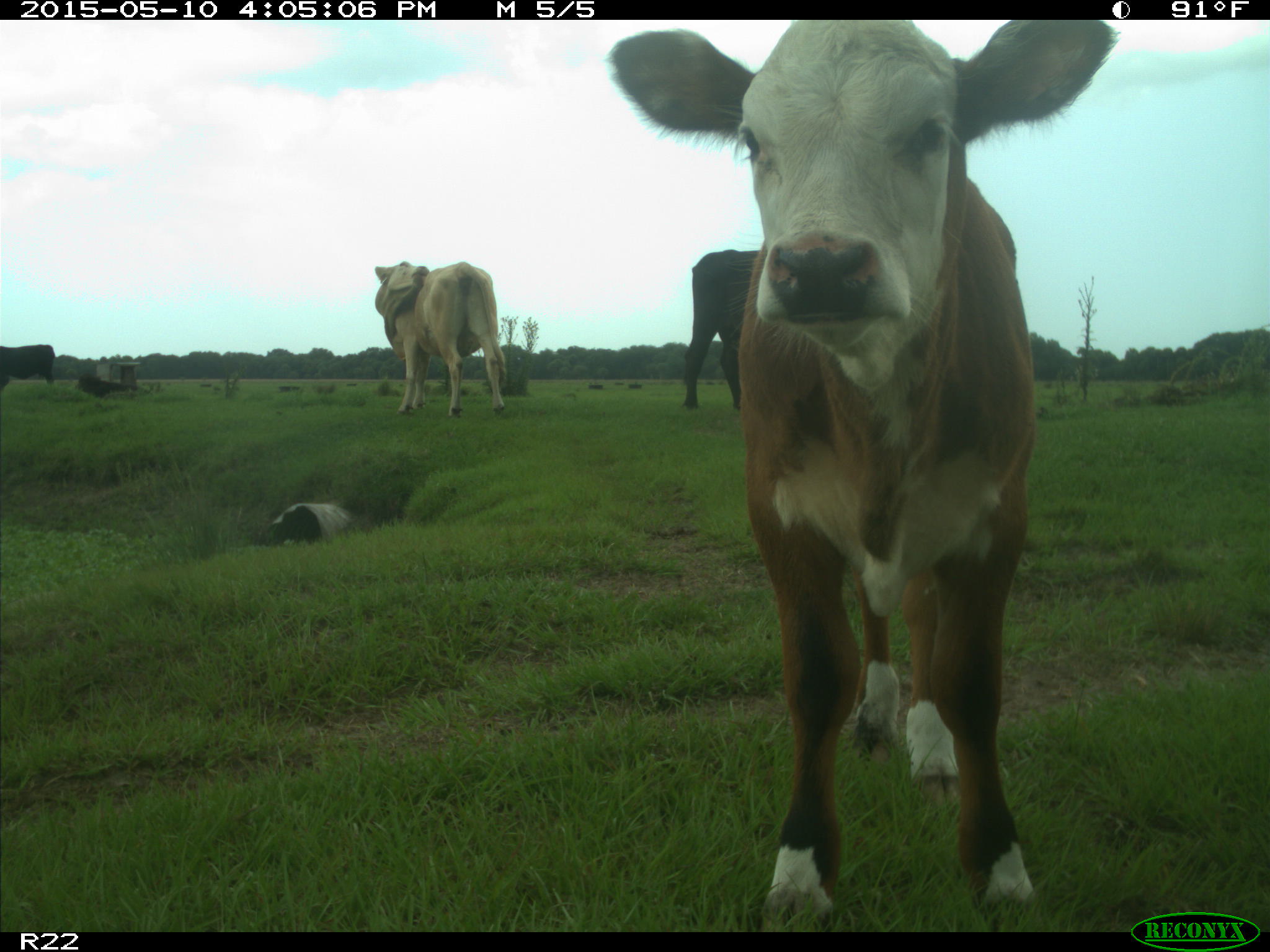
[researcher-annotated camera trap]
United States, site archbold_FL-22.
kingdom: Animalia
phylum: Chordata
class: Mammalia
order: Artiodactyla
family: Bovidae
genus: Bos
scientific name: Bos taurus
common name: domestic cow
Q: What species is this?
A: Bos taurus (domestic cow).